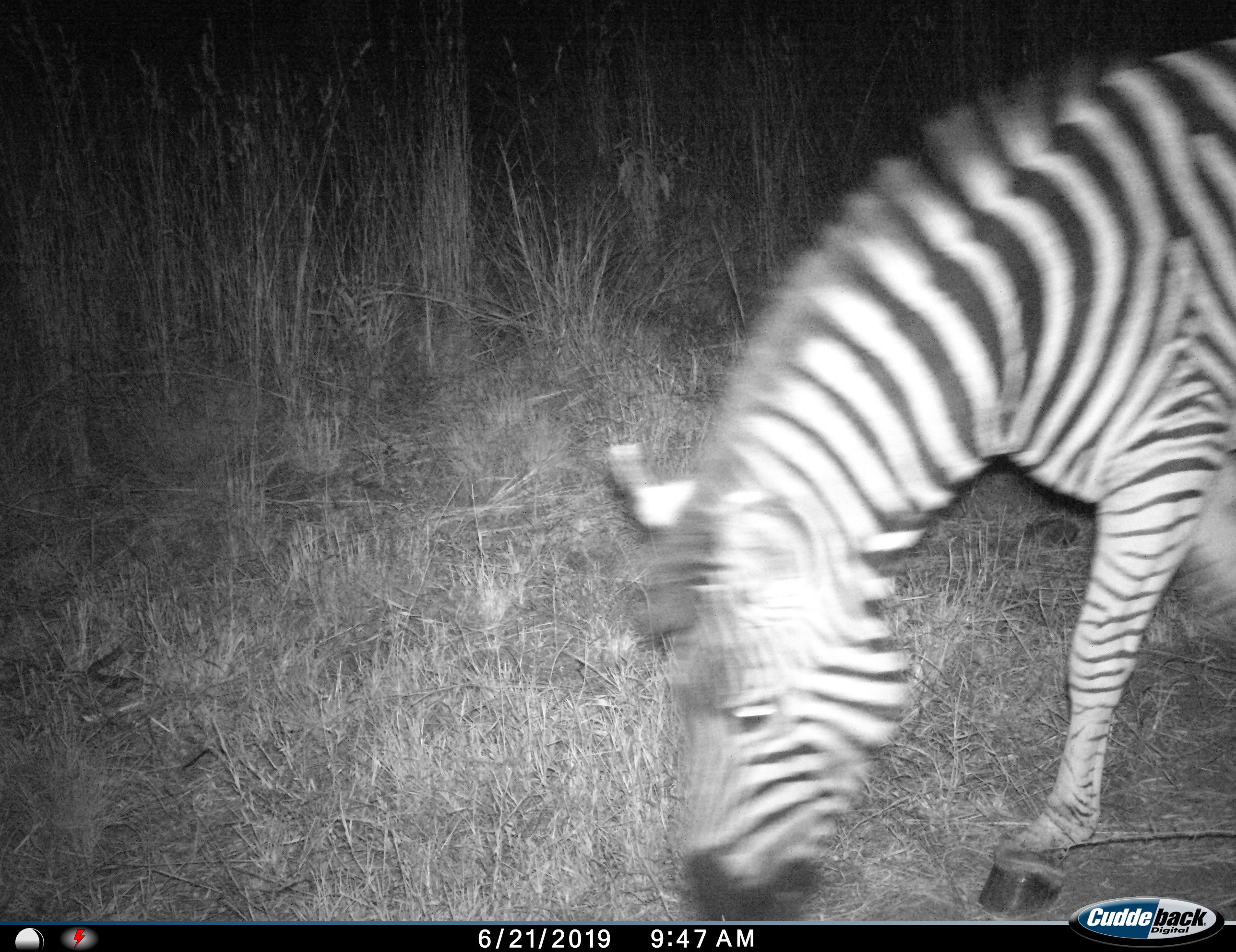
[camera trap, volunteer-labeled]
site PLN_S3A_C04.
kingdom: Animalia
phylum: Chordata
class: Mammalia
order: Perissodactyla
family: Equidae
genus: Equus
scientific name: Equus quagga burchellii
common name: burchell's zebra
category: zebraburchells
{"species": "zebraburchells (burchell's zebra) (Equus quagga burchellii)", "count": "1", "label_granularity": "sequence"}